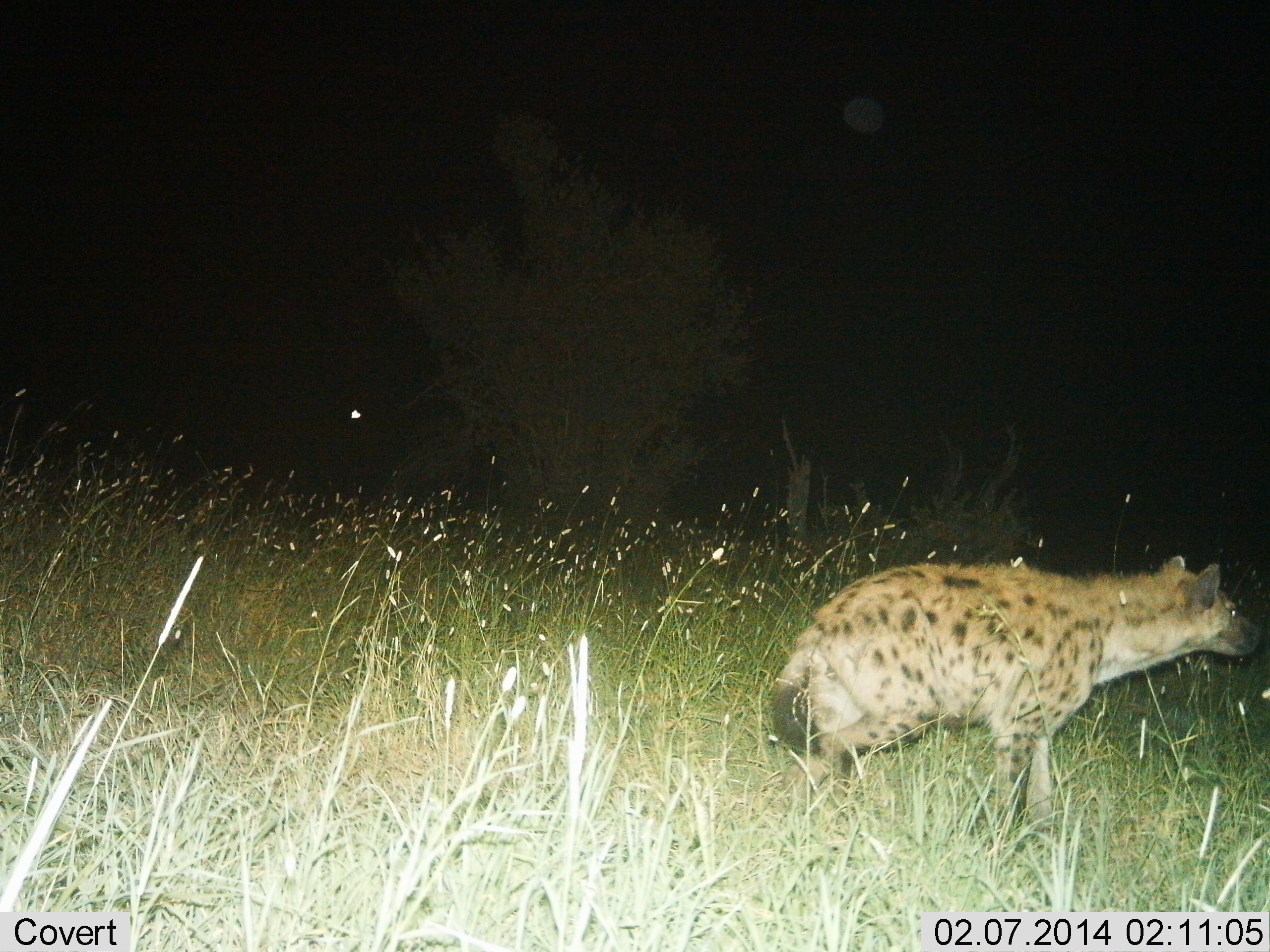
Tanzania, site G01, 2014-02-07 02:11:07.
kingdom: Animalia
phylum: Chordata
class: Mammalia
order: Carnivora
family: Hyaenidae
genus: Crocuta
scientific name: Crocuta crocuta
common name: spotted hyena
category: hyenaspotted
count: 1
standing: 50%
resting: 0%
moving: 50%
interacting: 0%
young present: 0%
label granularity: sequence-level